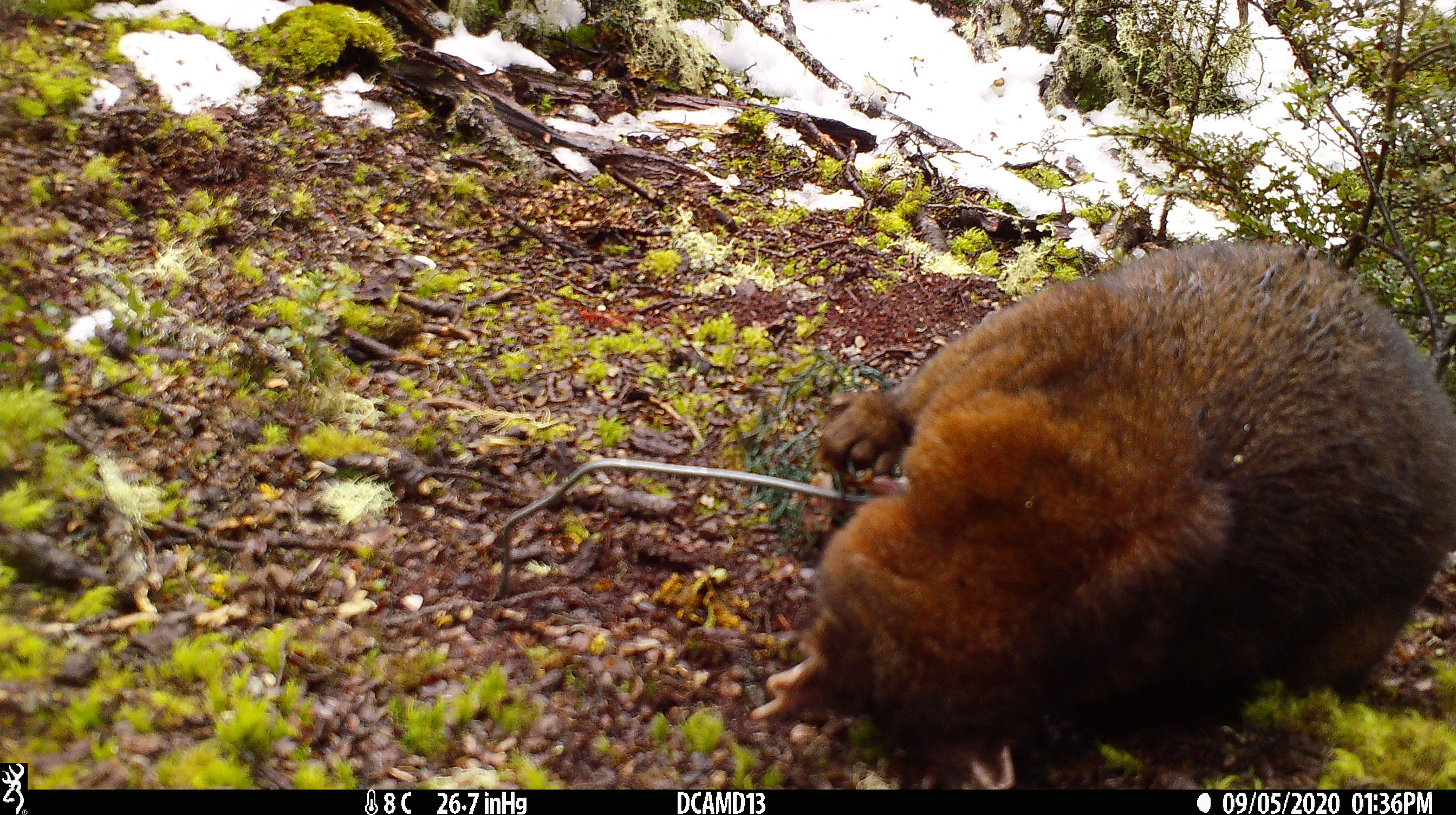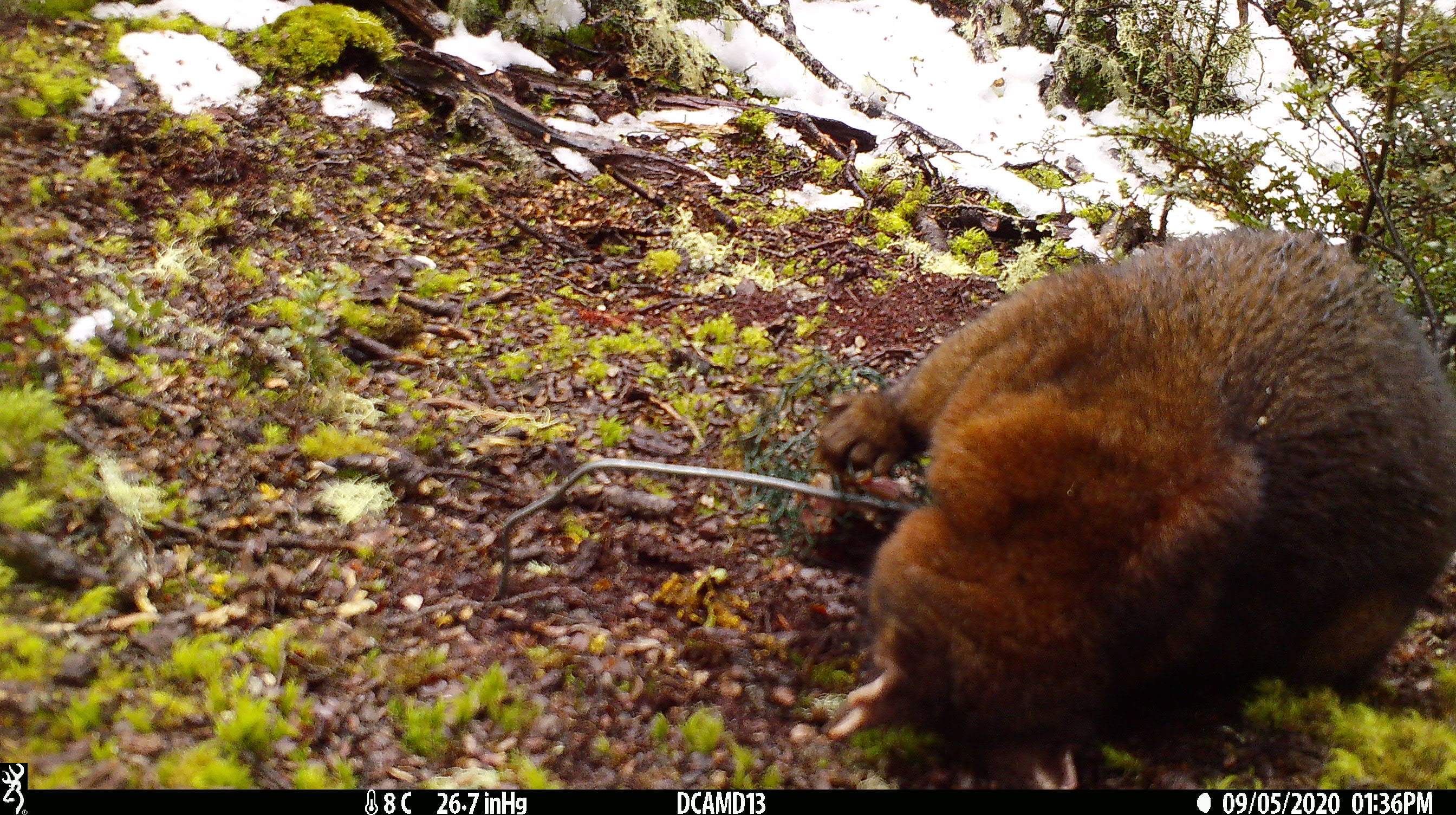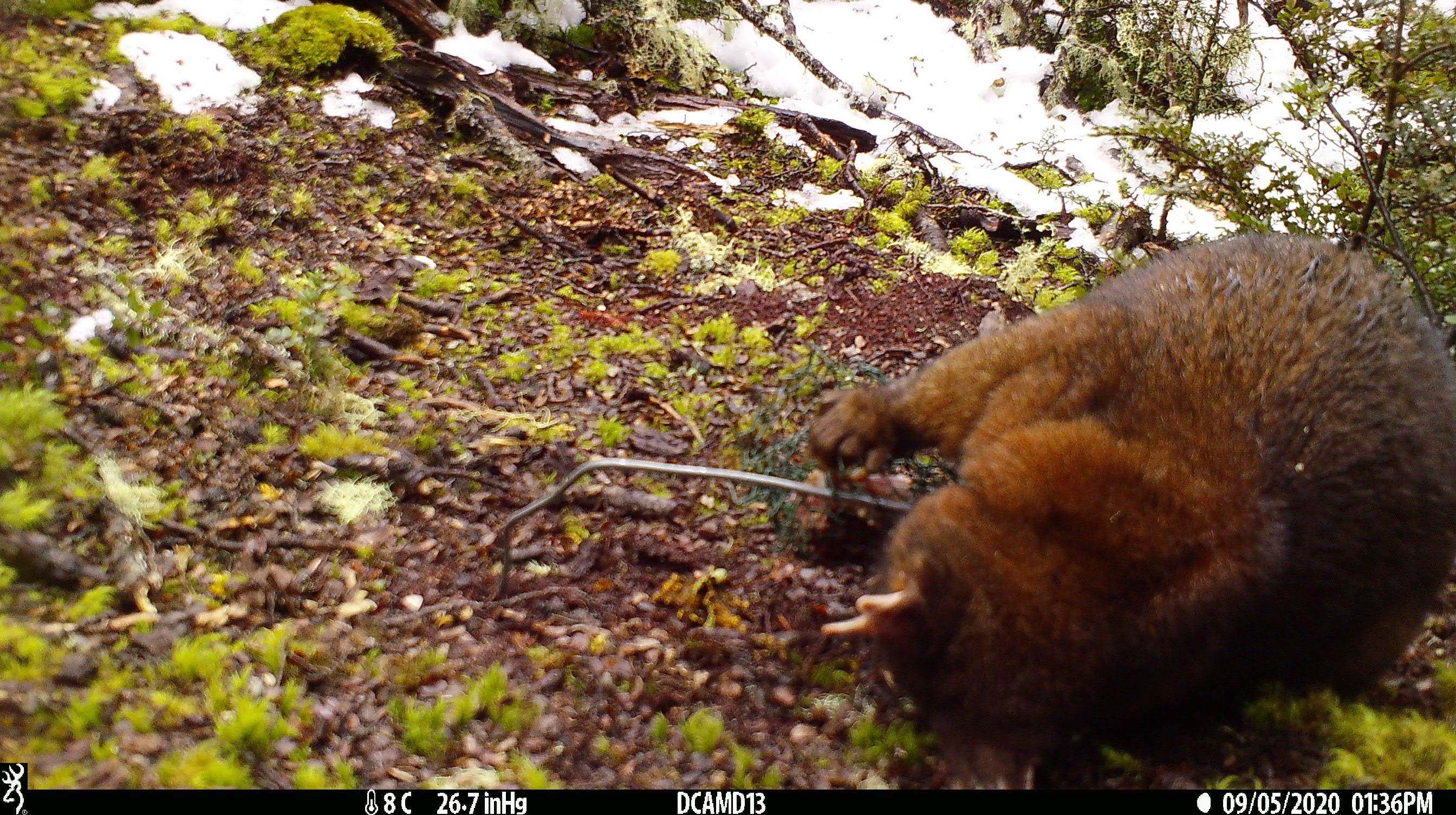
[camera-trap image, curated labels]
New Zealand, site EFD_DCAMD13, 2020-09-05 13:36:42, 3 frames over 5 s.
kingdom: Animalia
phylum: Chordata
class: Mammalia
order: Diprotodontia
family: Phalangeridae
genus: Trichosurus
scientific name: Trichosurus vulpecula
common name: common brushtail possum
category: possum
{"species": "possum (common brushtail possum) (Trichosurus vulpecula)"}